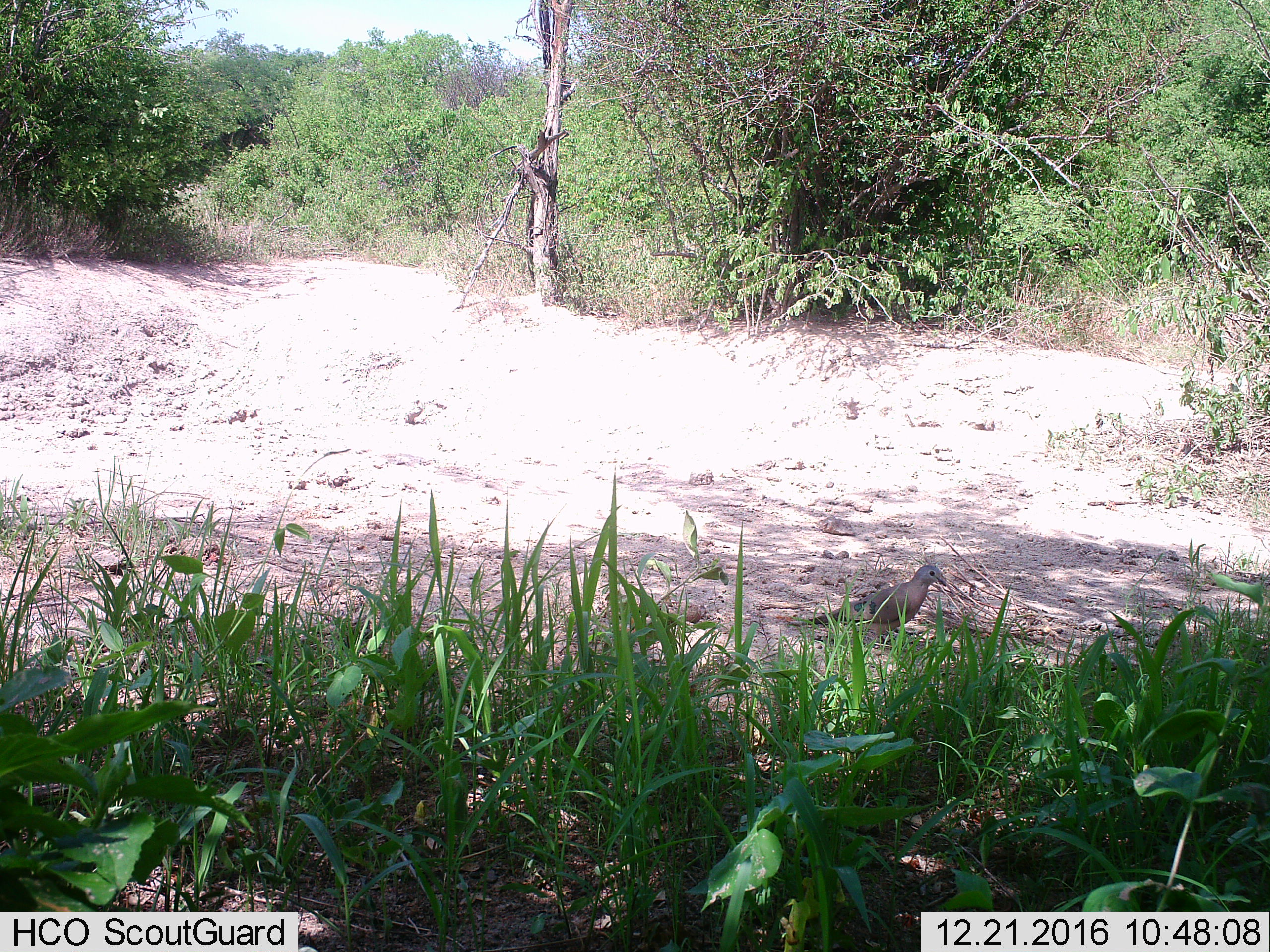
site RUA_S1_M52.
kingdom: Animalia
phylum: Chordata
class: Aves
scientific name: Aves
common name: bird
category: birdother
Birdother (bird) (Aves), count 1. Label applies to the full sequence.